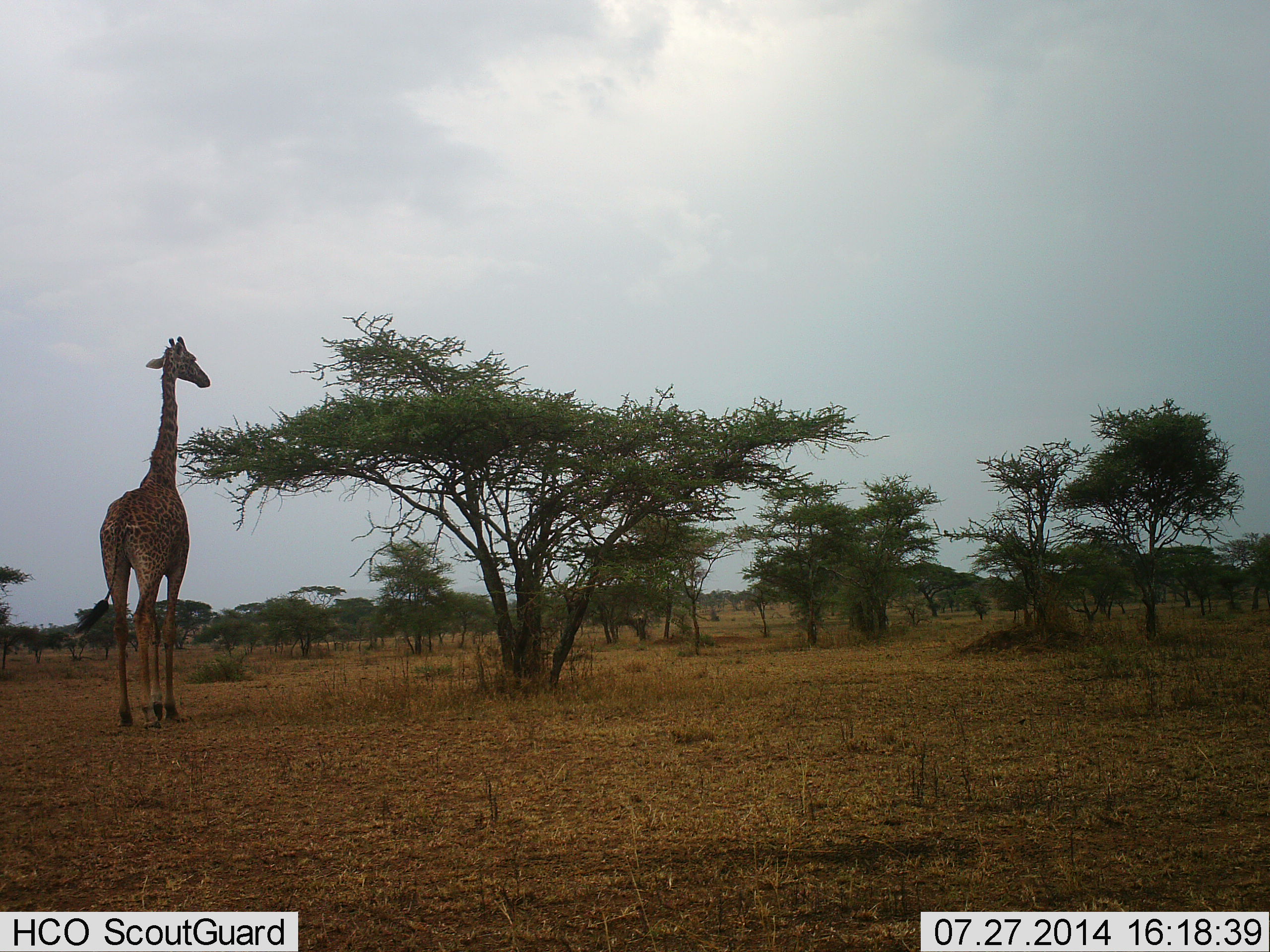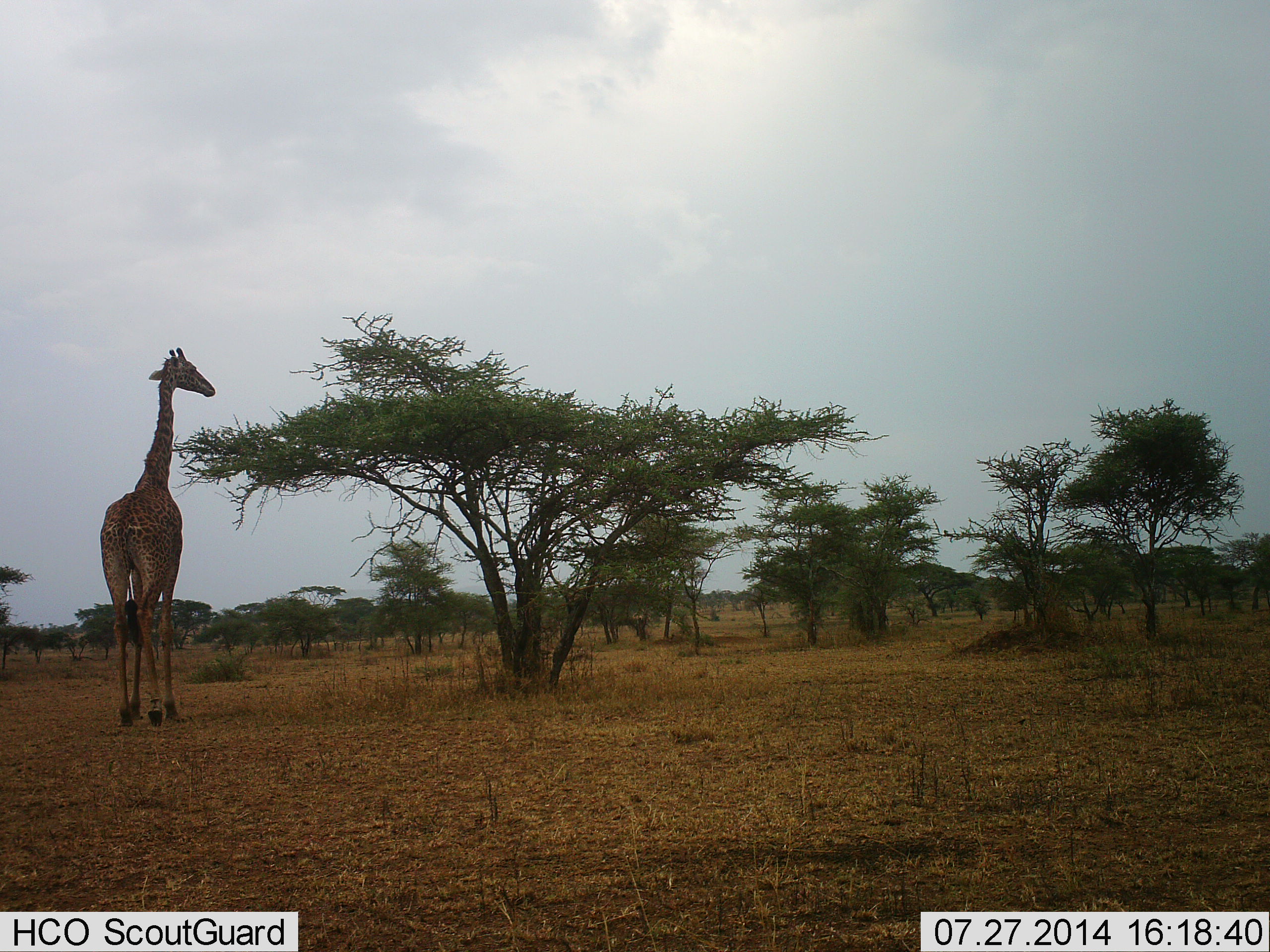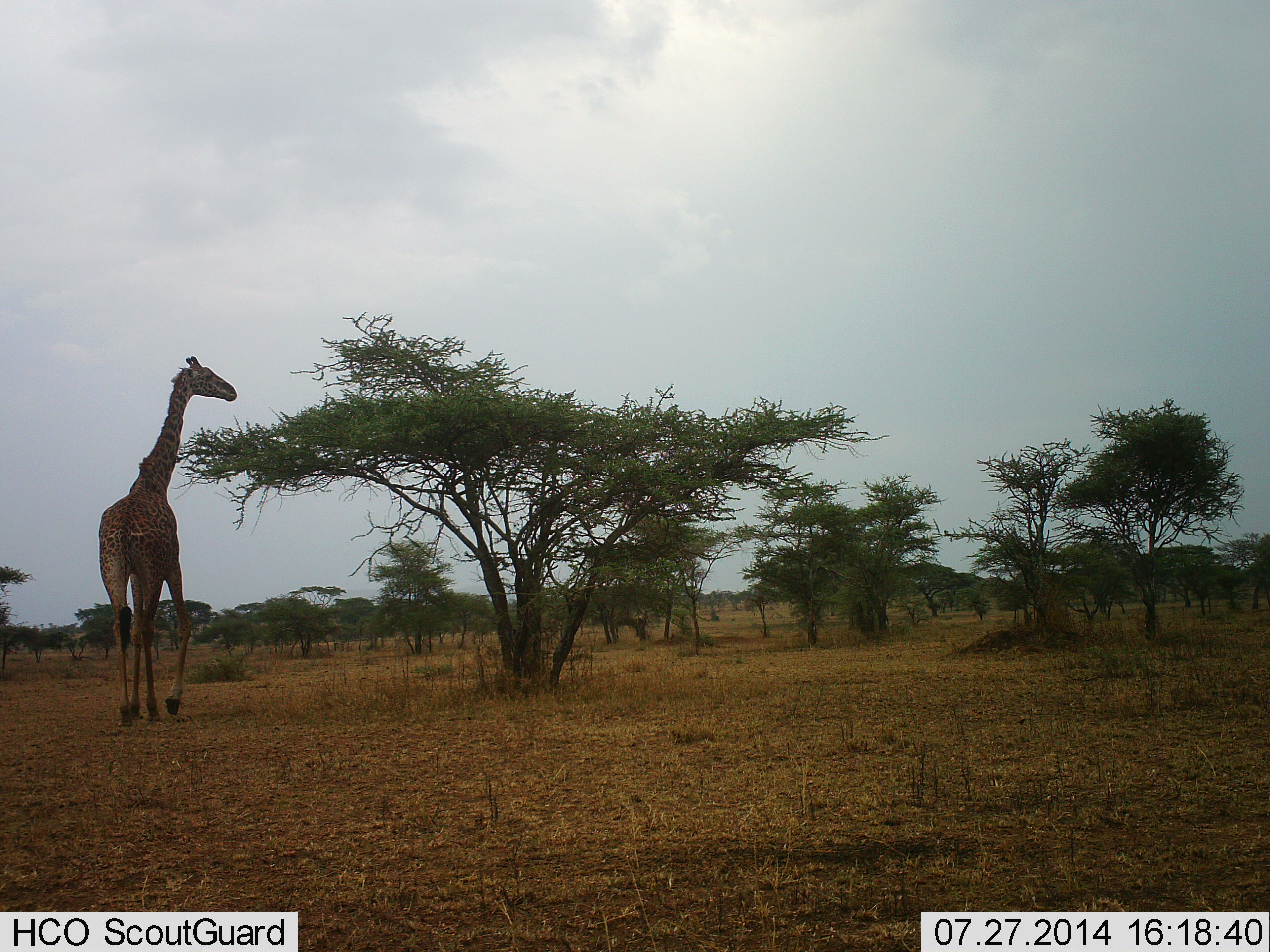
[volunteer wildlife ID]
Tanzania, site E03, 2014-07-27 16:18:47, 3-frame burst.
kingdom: Animalia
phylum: Chordata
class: Mammalia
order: Artiodactyla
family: Giraffidae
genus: Giraffa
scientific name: Giraffa camelopardalis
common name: giraffe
Giraffe (Giraffa camelopardalis), count 1. Behavior (volunteer vote fractions): standing 60%, resting 0%, moving 20%, interacting 0%. Young present (vote fraction): 0%. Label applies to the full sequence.